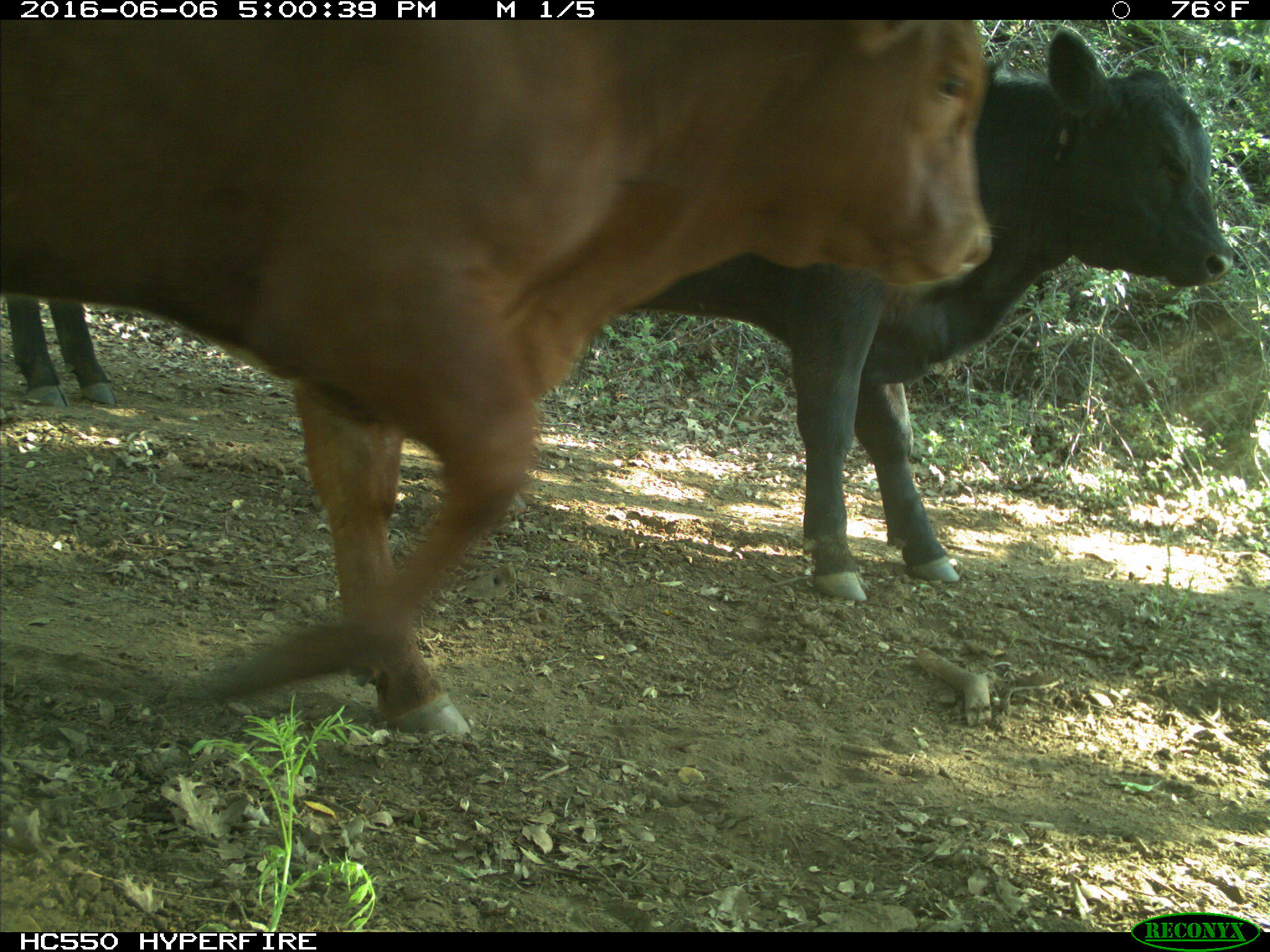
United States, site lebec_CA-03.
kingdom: Animalia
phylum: Chordata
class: Mammalia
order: Artiodactyla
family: Bovidae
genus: Bos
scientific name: Bos taurus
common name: domestic cow